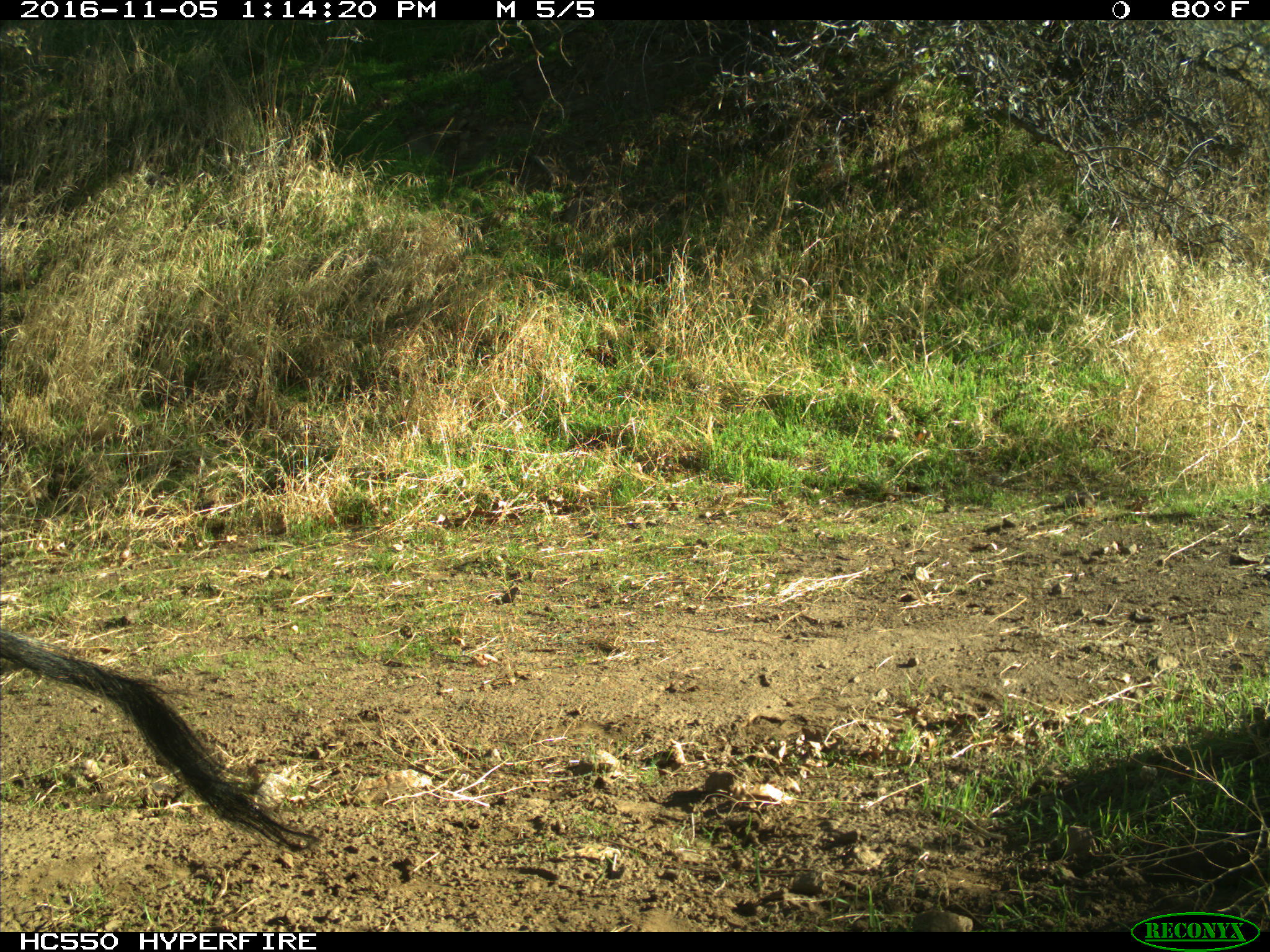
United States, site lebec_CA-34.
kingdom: Animalia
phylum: Chordata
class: Mammalia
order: Artiodactyla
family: Suidae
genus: Sus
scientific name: Sus scrofa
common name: wild boar